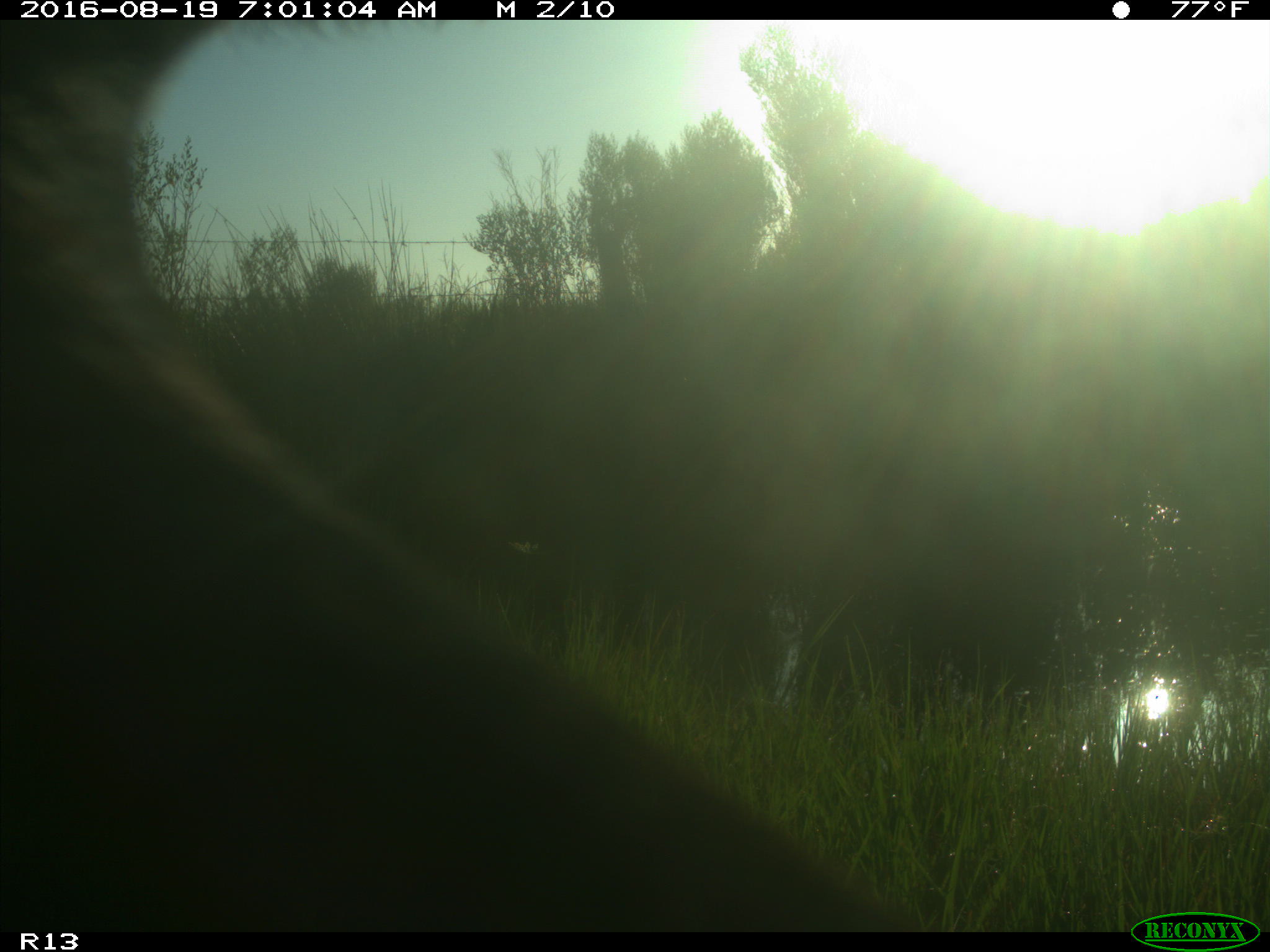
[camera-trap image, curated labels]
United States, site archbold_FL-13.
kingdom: Animalia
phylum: Chordata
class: Mammalia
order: Artiodactyla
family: Bovidae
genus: Bos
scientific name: Bos taurus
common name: domestic cow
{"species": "Bos taurus (domestic cow)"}